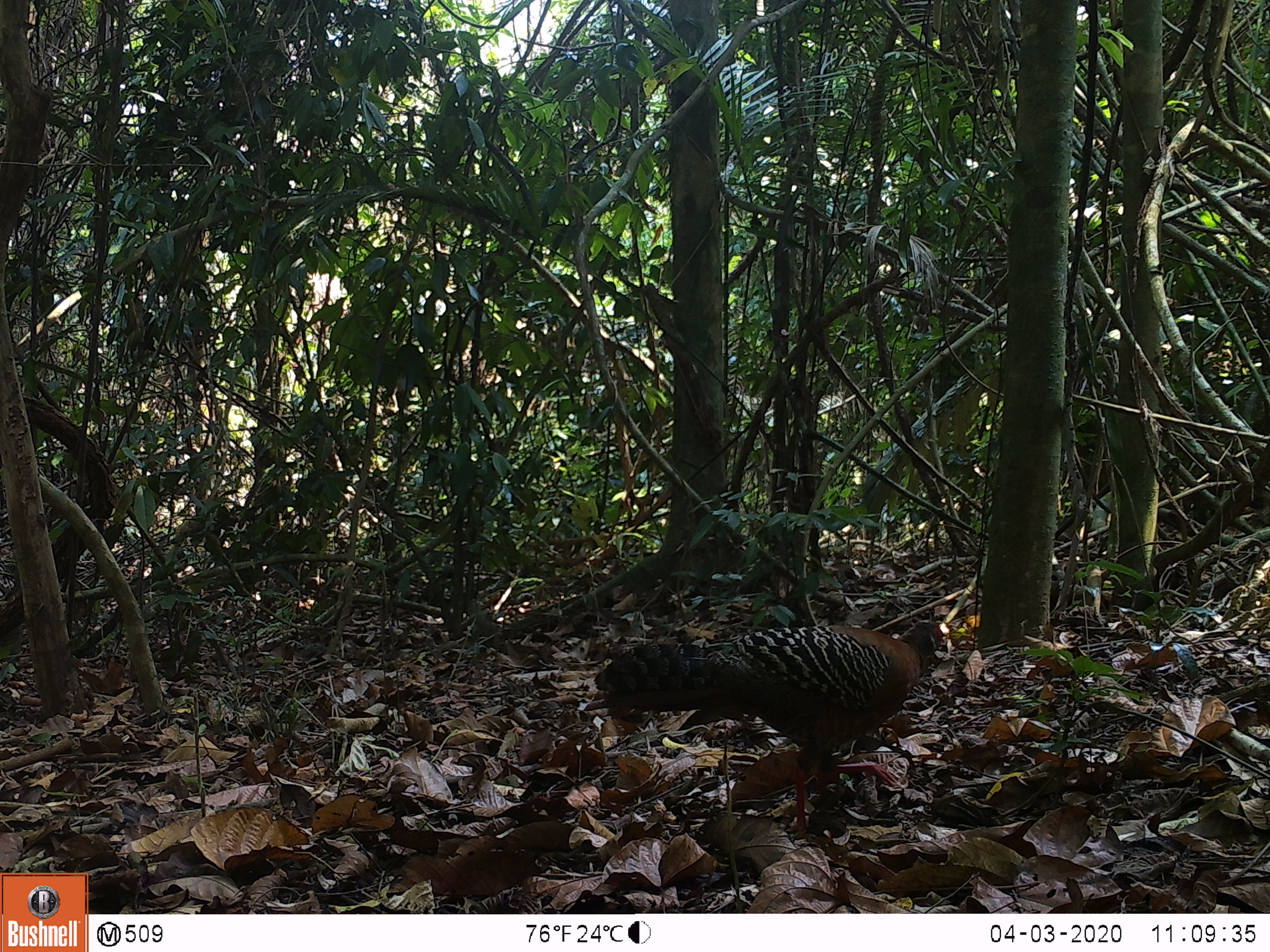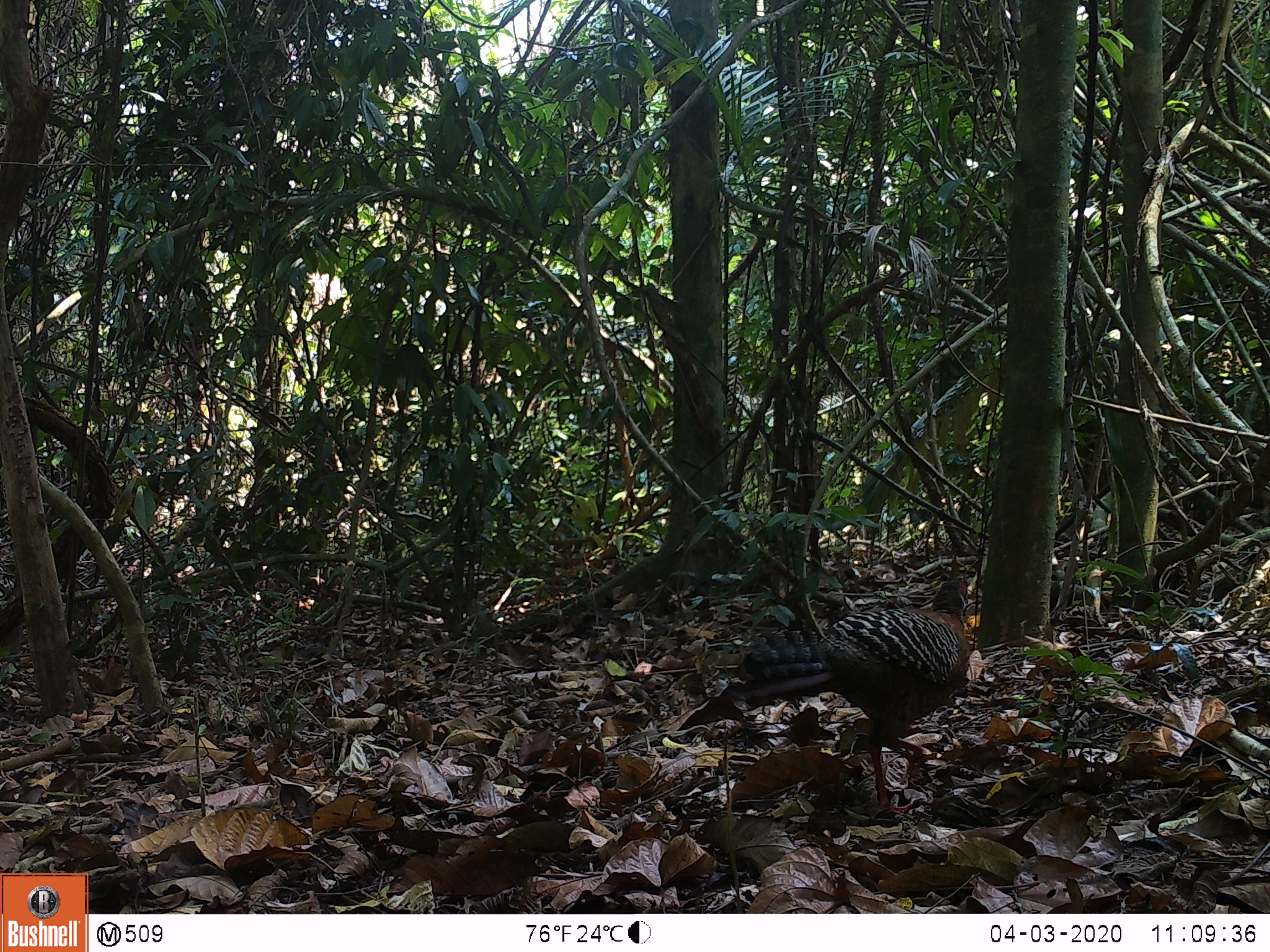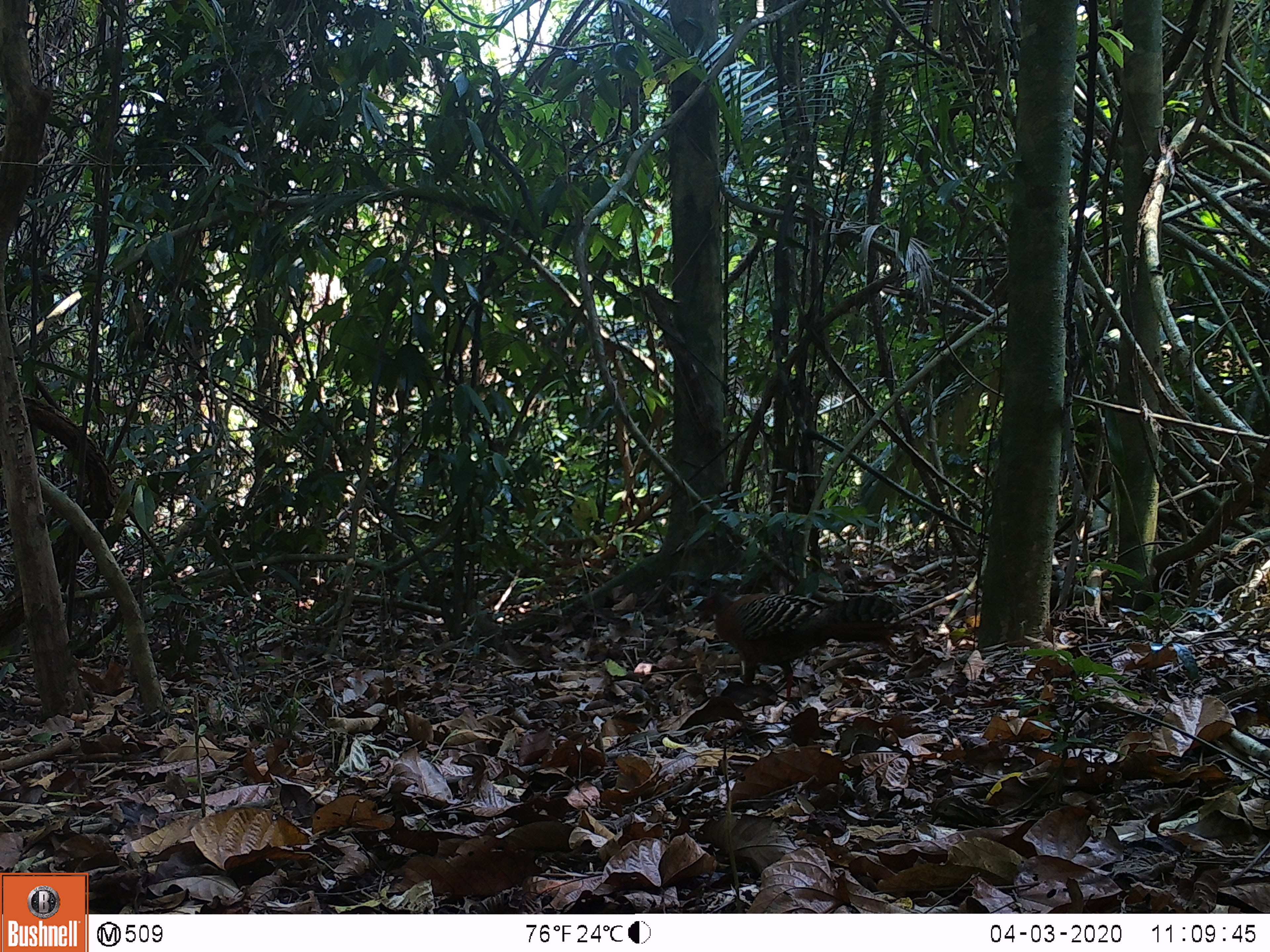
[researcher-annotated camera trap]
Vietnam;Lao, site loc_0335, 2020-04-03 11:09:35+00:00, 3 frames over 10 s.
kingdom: Animalia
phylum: Chordata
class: Aves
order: Galliformes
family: Phasianidae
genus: Lophura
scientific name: Lophura nycthemera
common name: silver pheasant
Silver pheasant (Lophura nycthemera). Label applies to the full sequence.